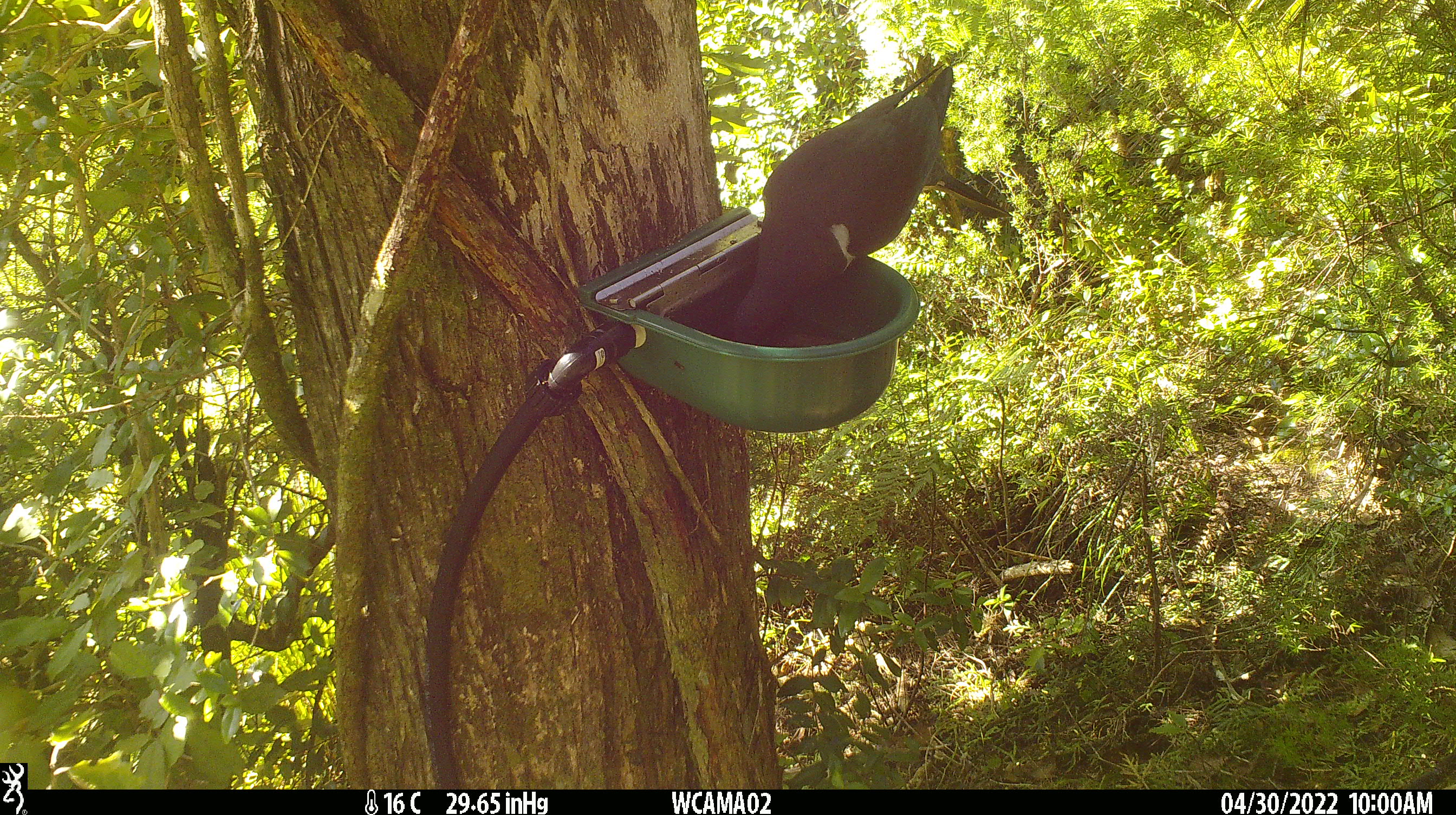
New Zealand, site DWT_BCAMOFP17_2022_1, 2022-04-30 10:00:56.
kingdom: Animalia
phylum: Chordata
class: Aves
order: Columbiformes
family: Columbidae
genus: Hemiphaga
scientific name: Hemiphaga novaeseelandiae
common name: new zealand pigeon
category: kereru